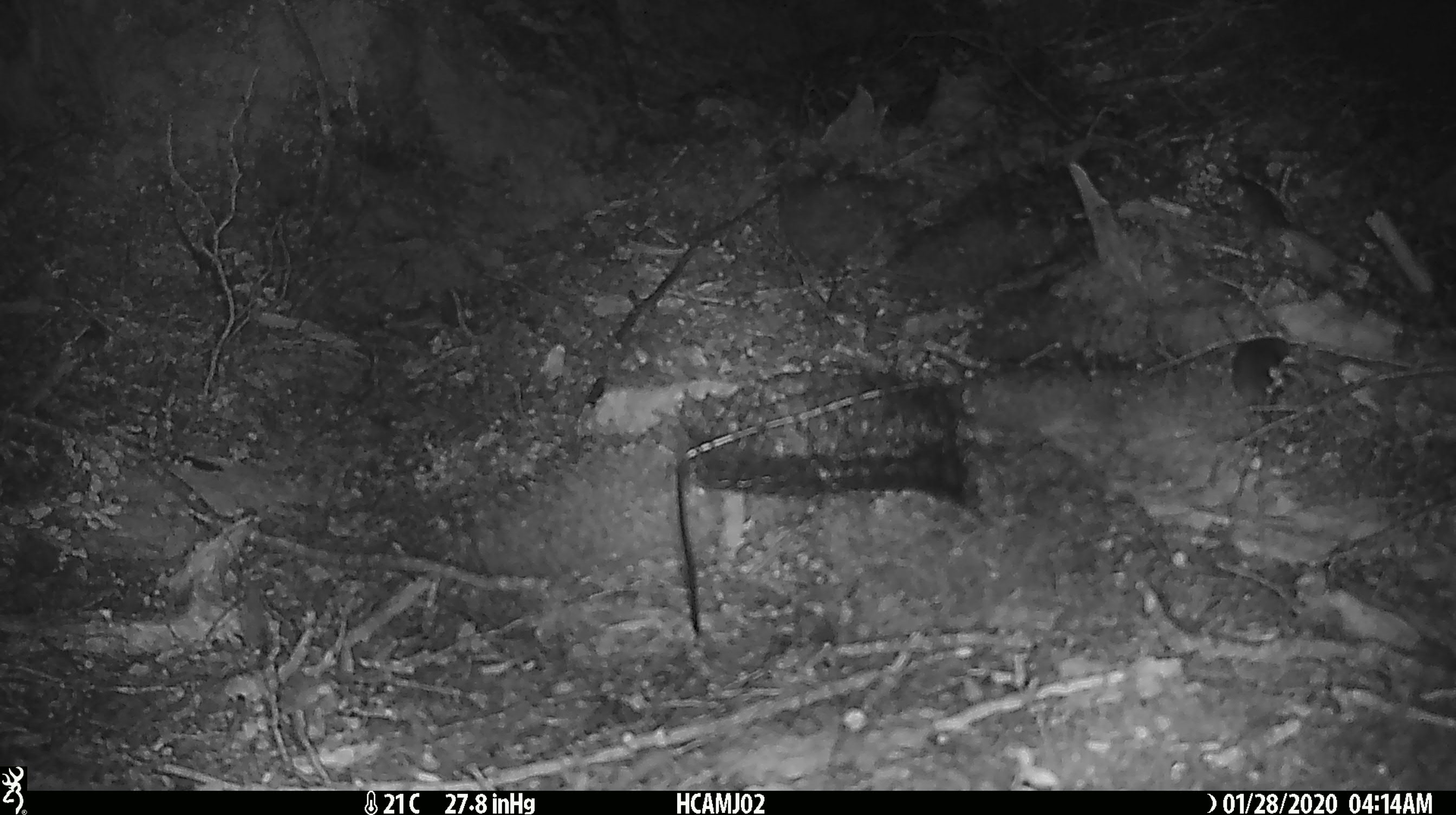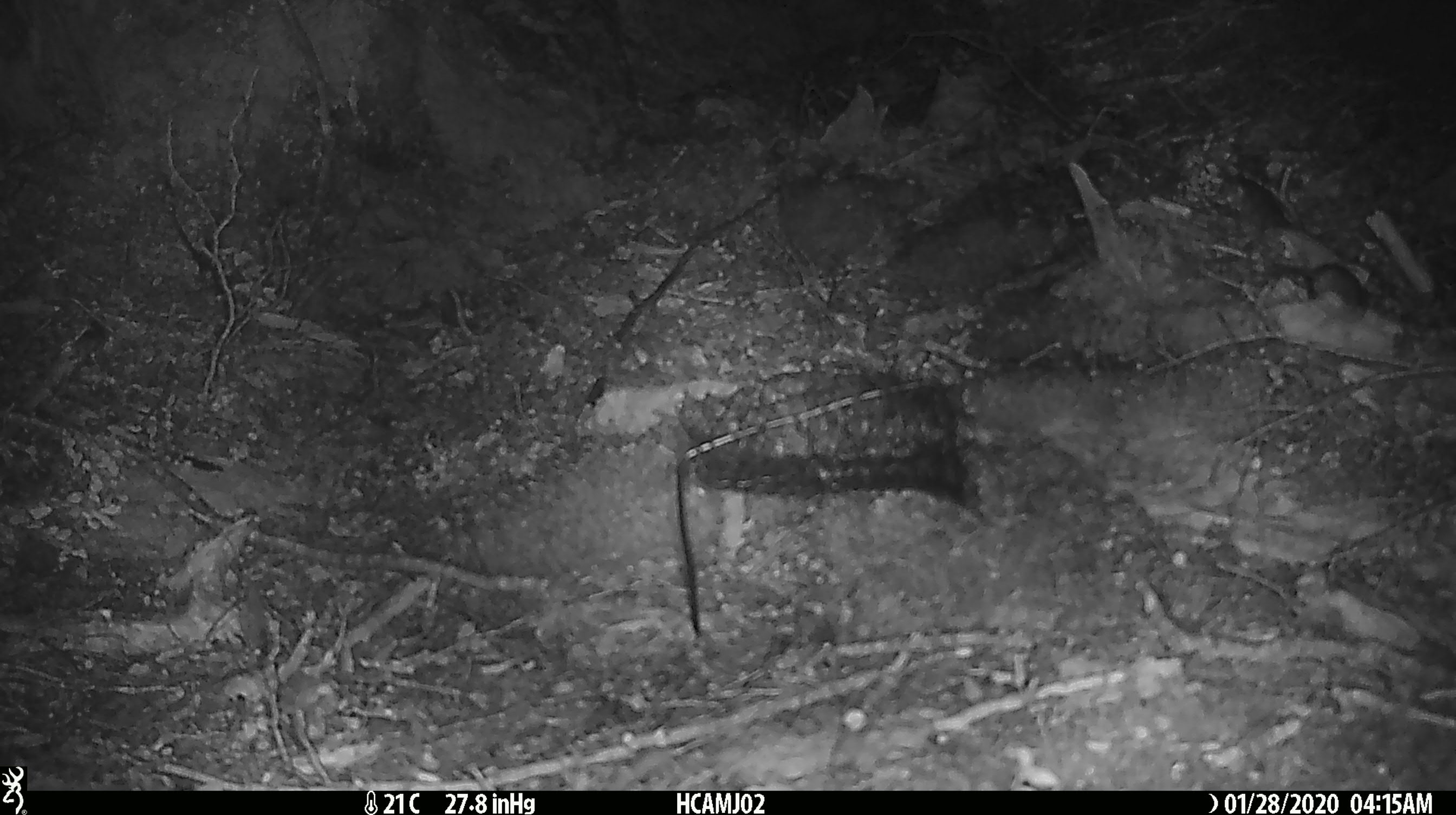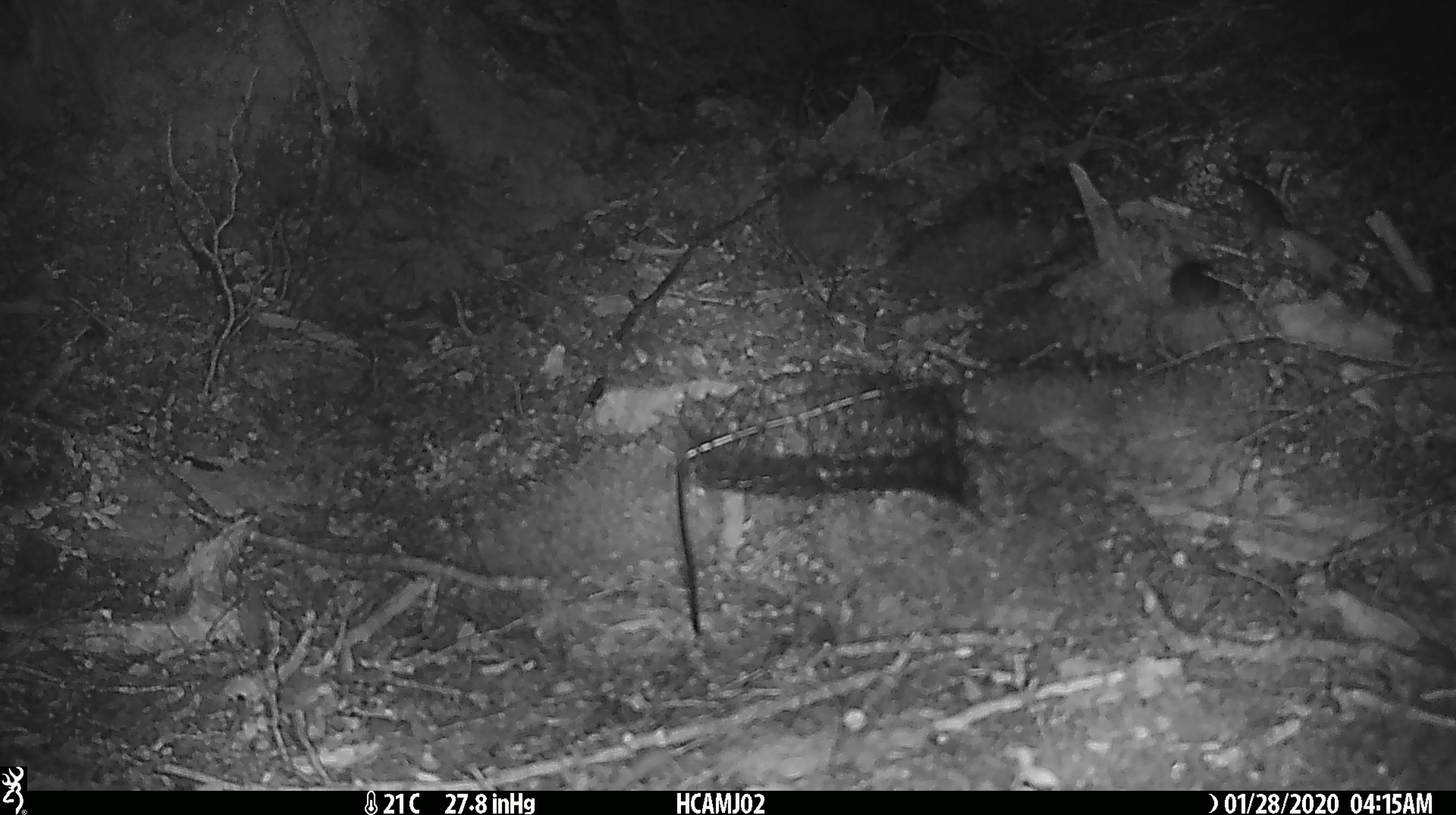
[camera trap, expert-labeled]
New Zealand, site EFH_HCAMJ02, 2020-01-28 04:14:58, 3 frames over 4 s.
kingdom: Animalia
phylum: Chordata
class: Mammalia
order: Rodentia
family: Muridae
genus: Mus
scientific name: Mus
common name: mouse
Mouse (Mus).